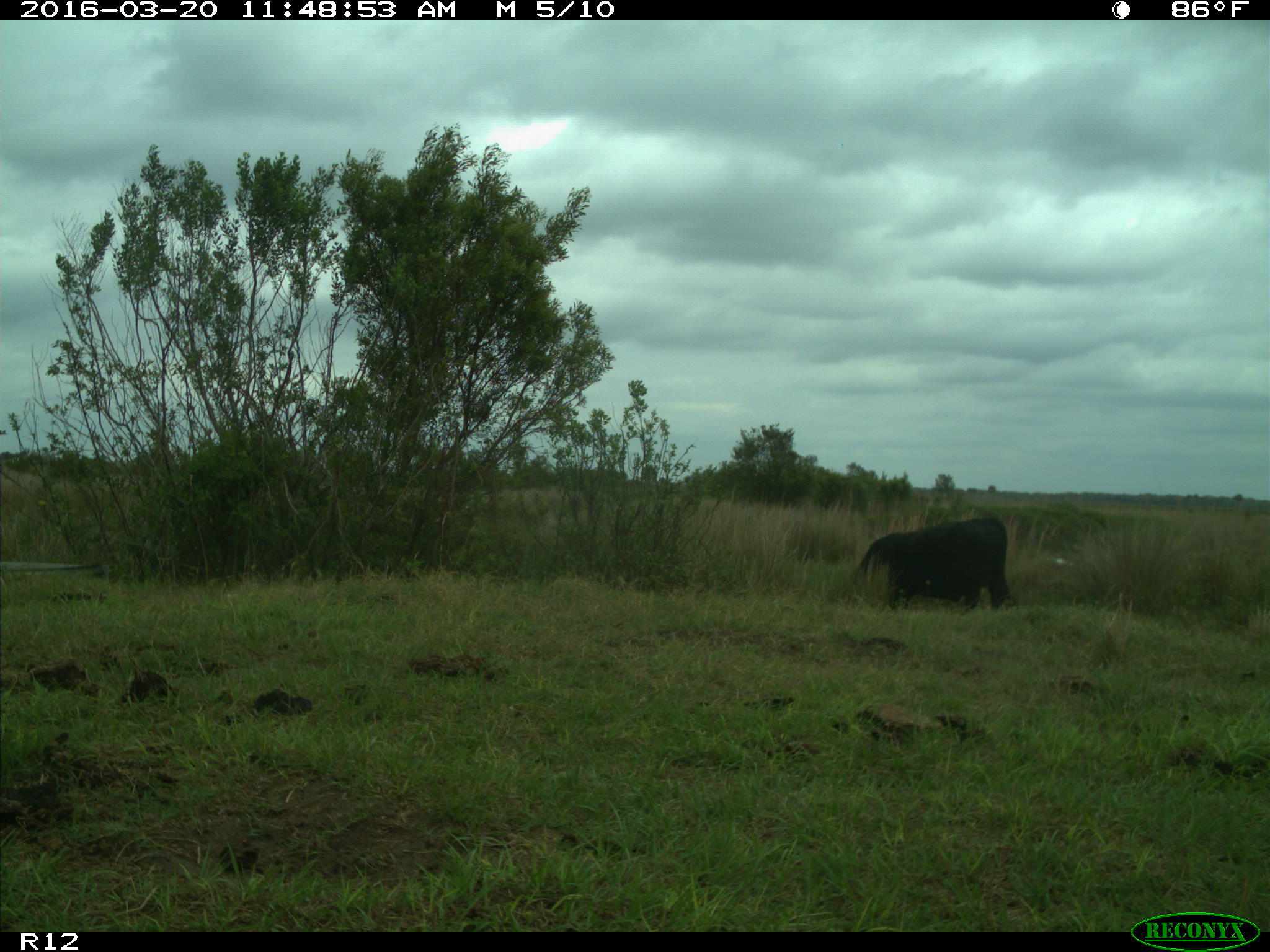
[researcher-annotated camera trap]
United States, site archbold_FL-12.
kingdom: Animalia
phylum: Chordata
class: Mammalia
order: Artiodactyla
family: Bovidae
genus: Bos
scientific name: Bos taurus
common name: domestic cow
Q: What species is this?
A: Bos taurus (domestic cow).